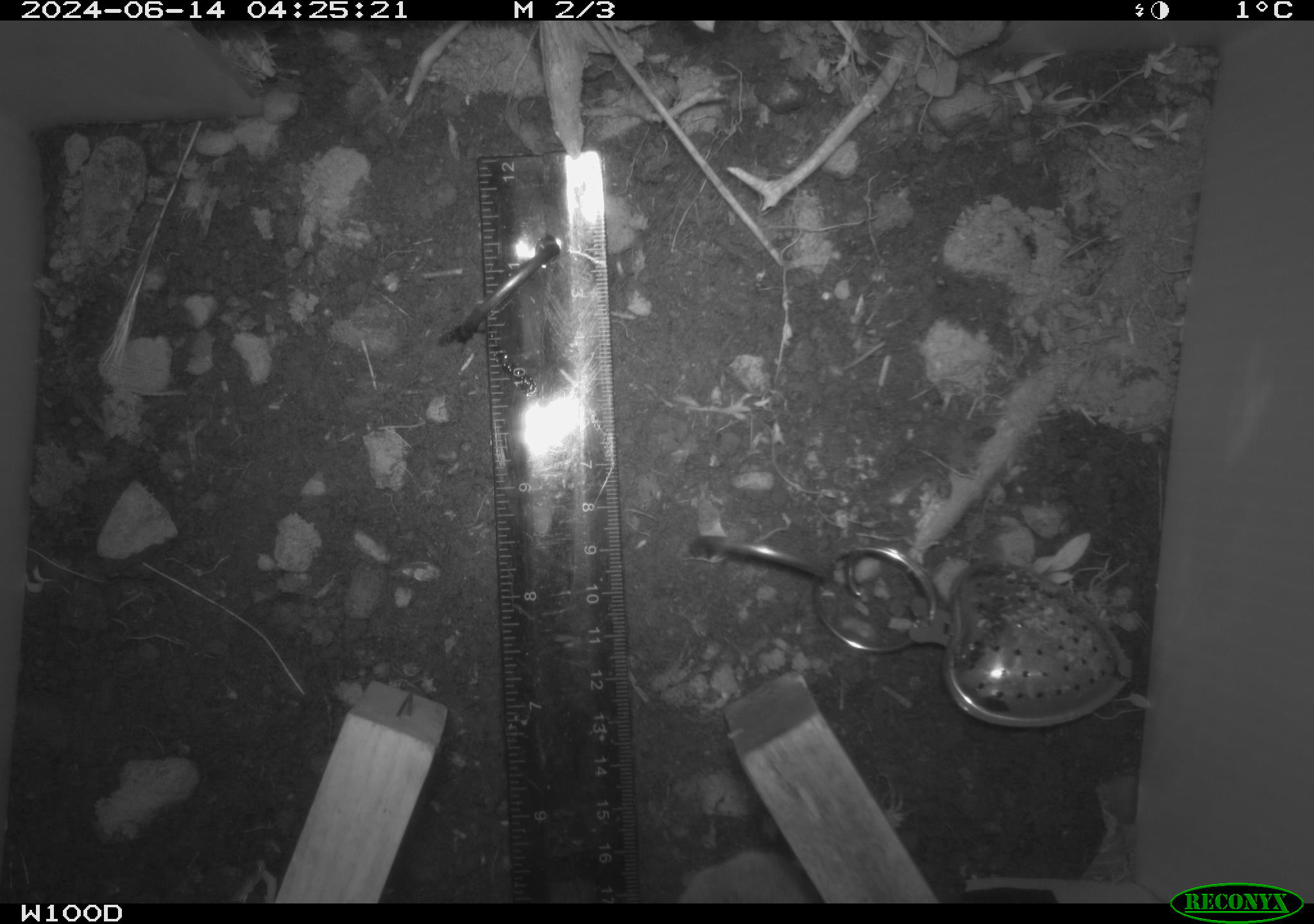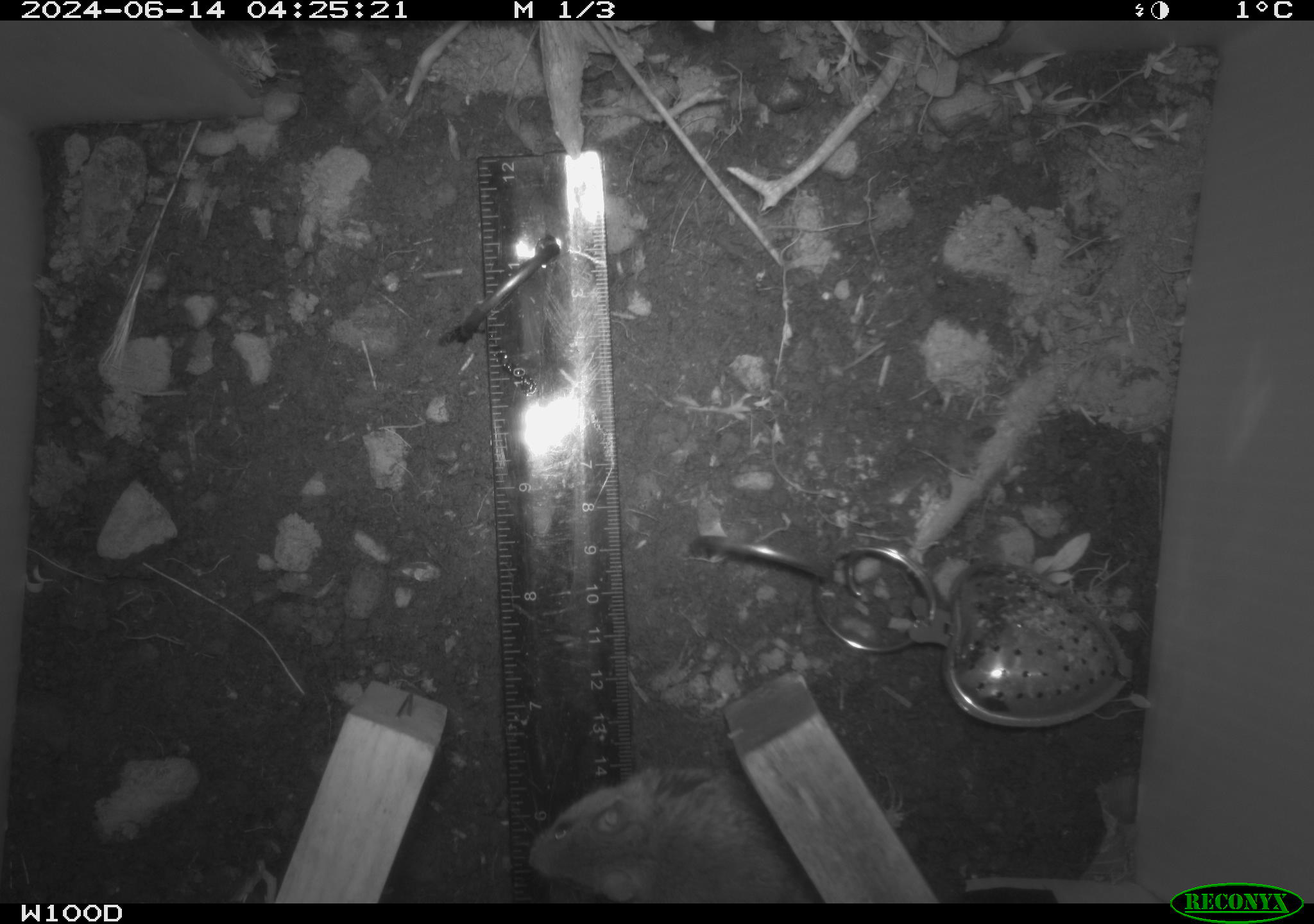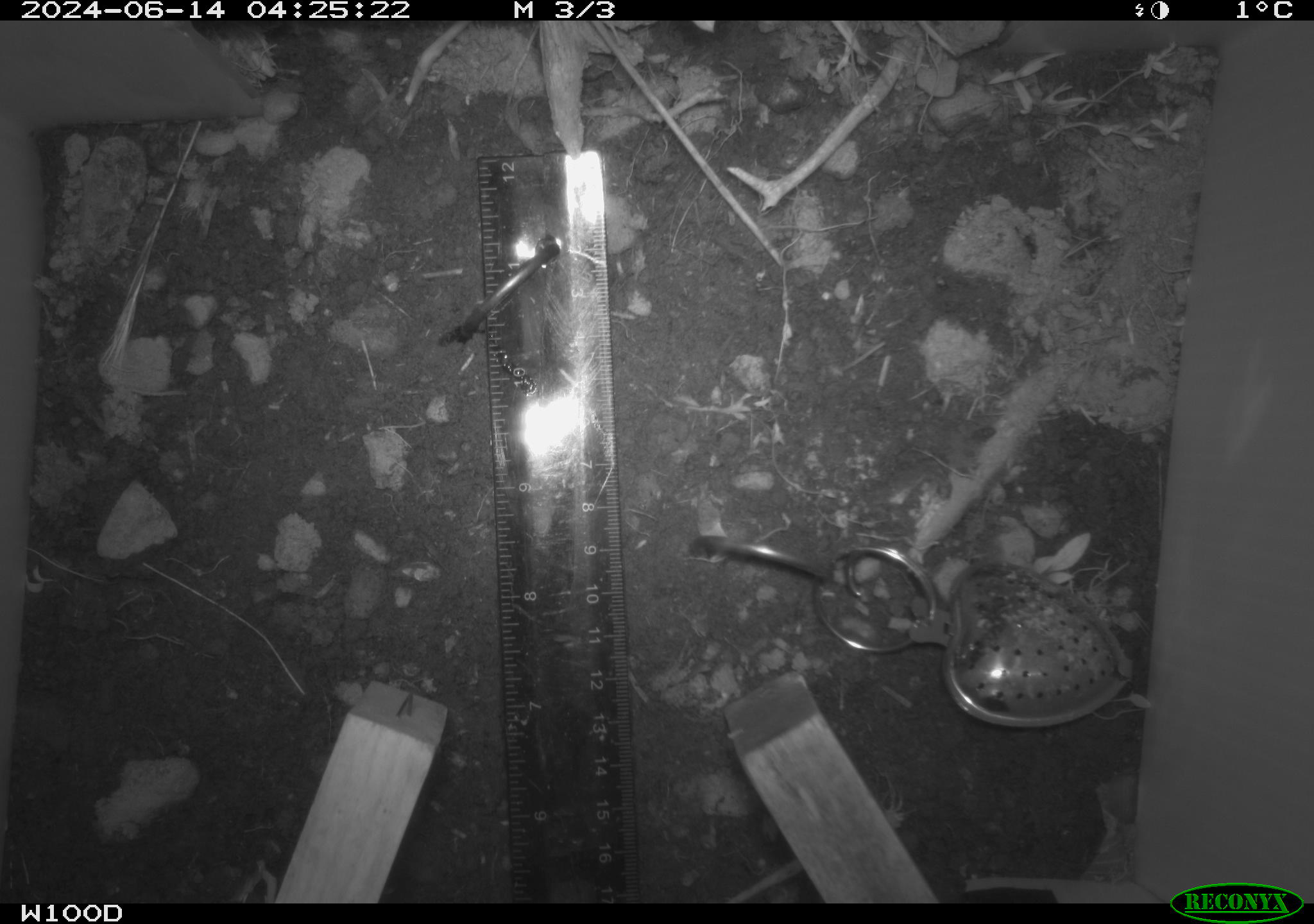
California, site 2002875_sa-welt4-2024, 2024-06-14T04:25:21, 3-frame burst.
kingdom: Animalia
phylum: Chordata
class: Mammalia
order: Rodentia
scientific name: Rodentia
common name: mouse species